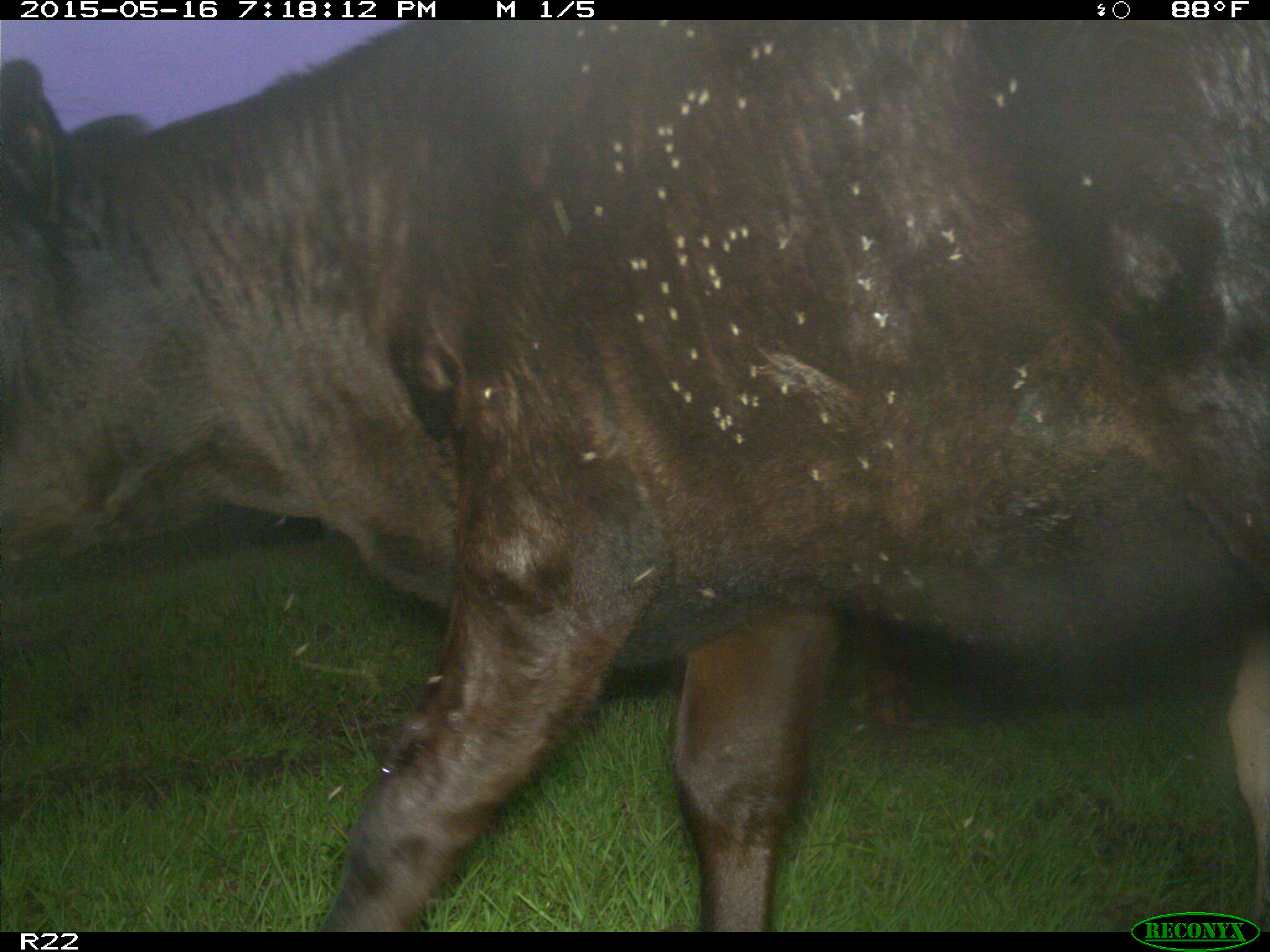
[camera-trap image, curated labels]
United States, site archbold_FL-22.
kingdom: Animalia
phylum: Chordata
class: Mammalia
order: Artiodactyla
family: Bovidae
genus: Bos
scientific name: Bos taurus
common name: domestic cow